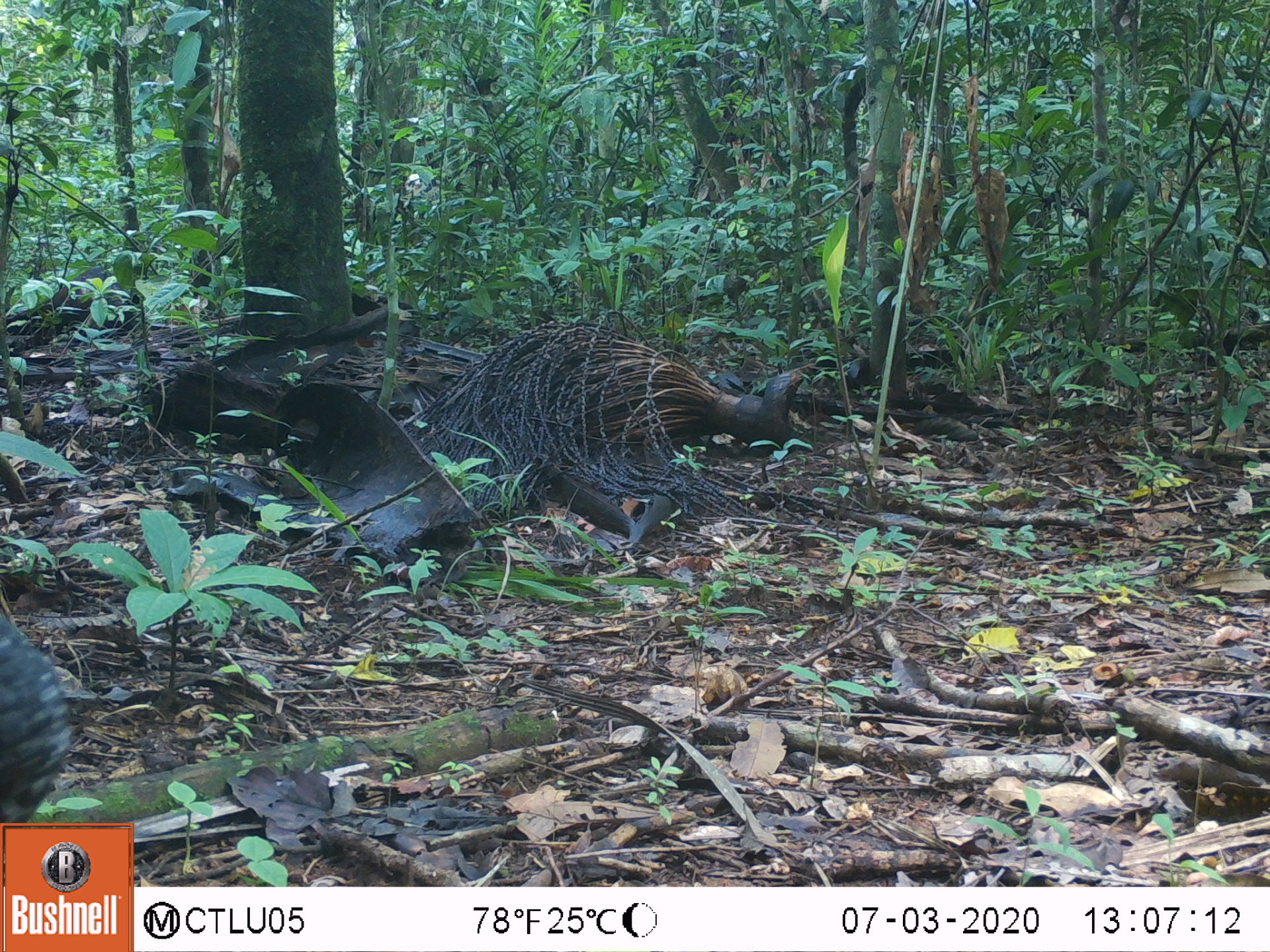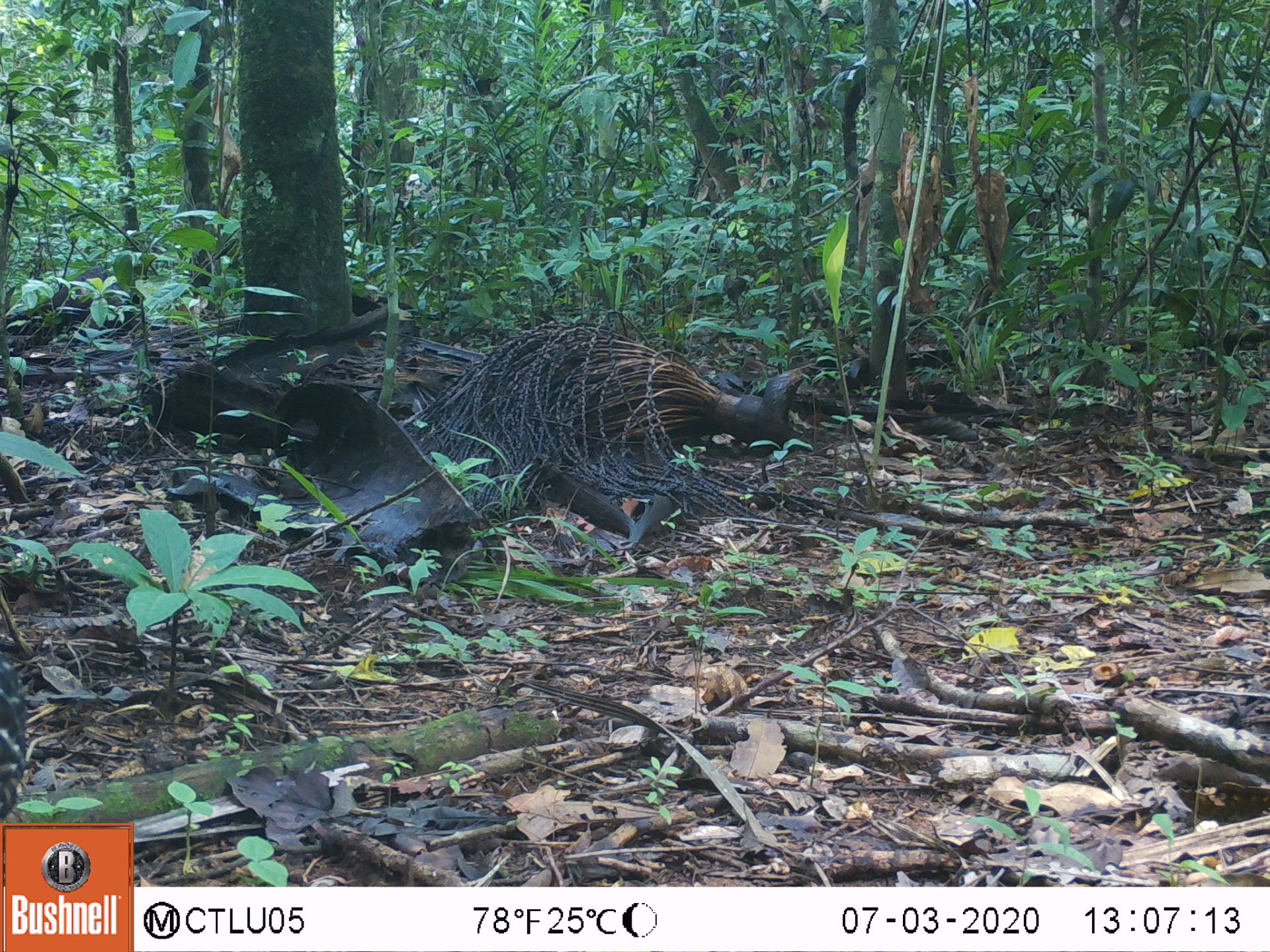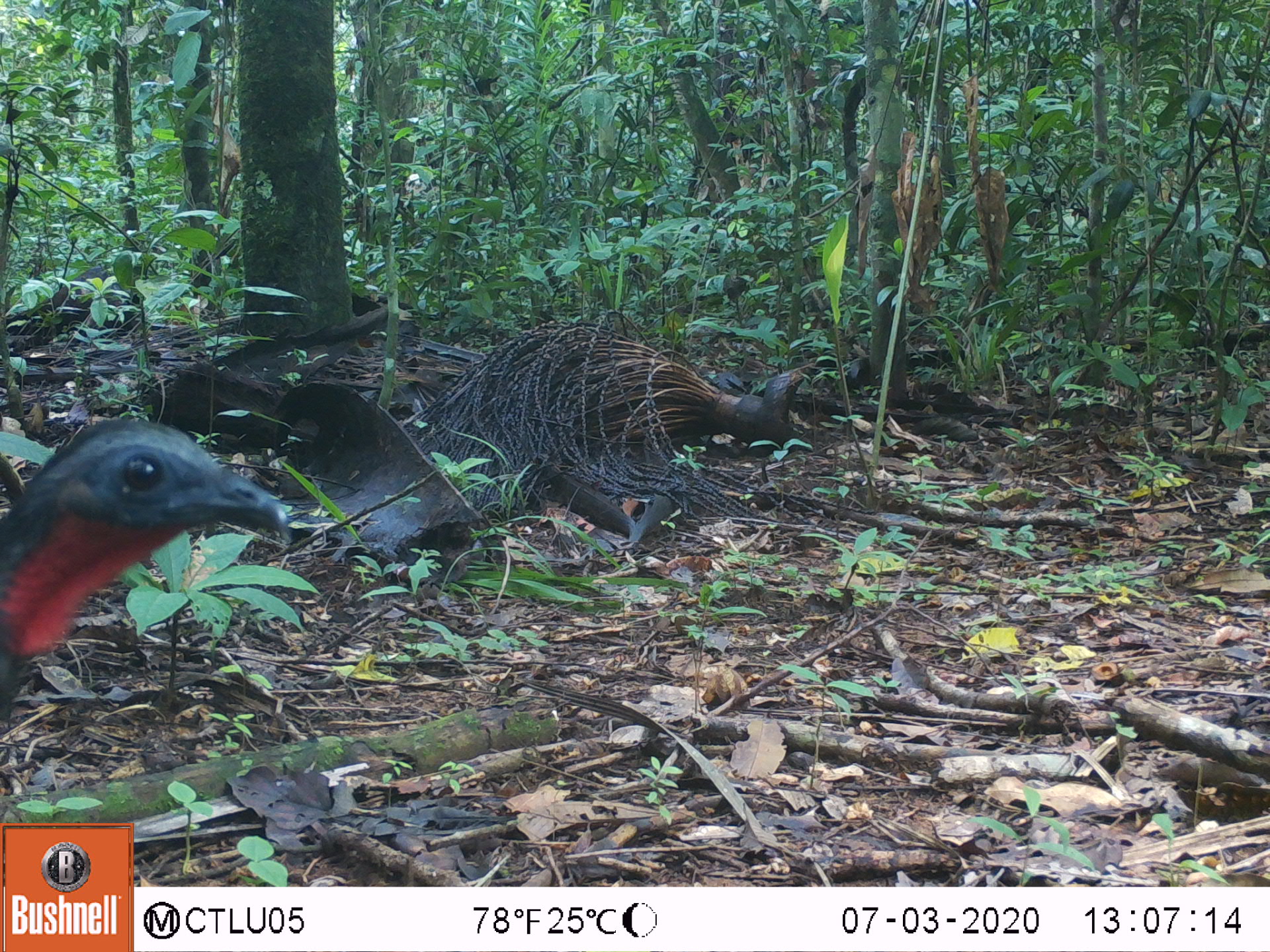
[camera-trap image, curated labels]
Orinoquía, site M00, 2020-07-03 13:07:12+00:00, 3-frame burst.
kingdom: Animalia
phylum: Chordata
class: Aves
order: Galliformes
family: Cracidae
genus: Penelope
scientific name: Penelope jacquacu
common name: spix's guan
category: spixs guan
Spixs guan (spix's guan) (Penelope jacquacu).